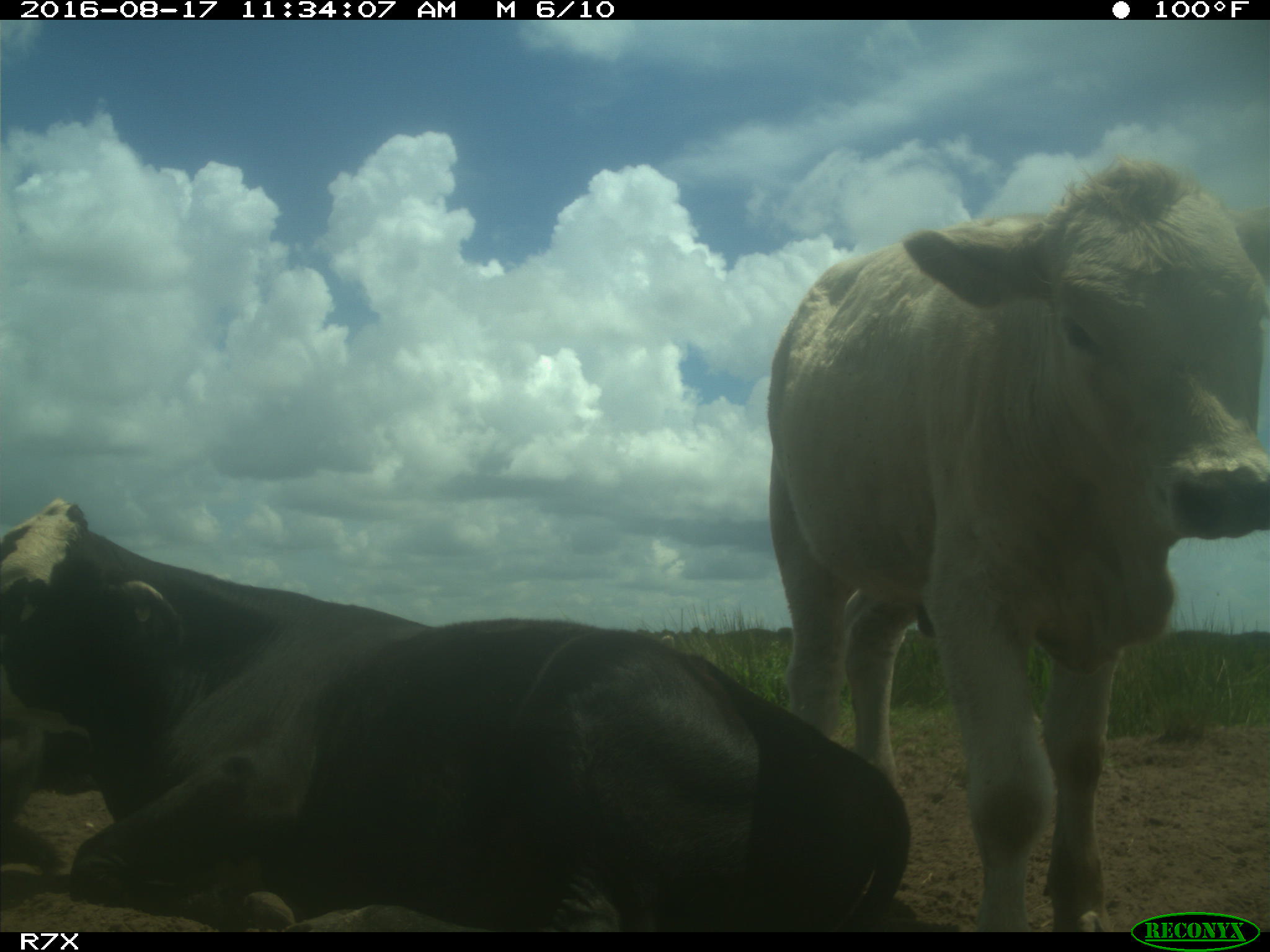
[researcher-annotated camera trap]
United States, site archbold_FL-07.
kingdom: Animalia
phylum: Chordata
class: Mammalia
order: Artiodactyla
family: Bovidae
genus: Bos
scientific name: Bos taurus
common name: domestic cow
Bos taurus (domestic cow).